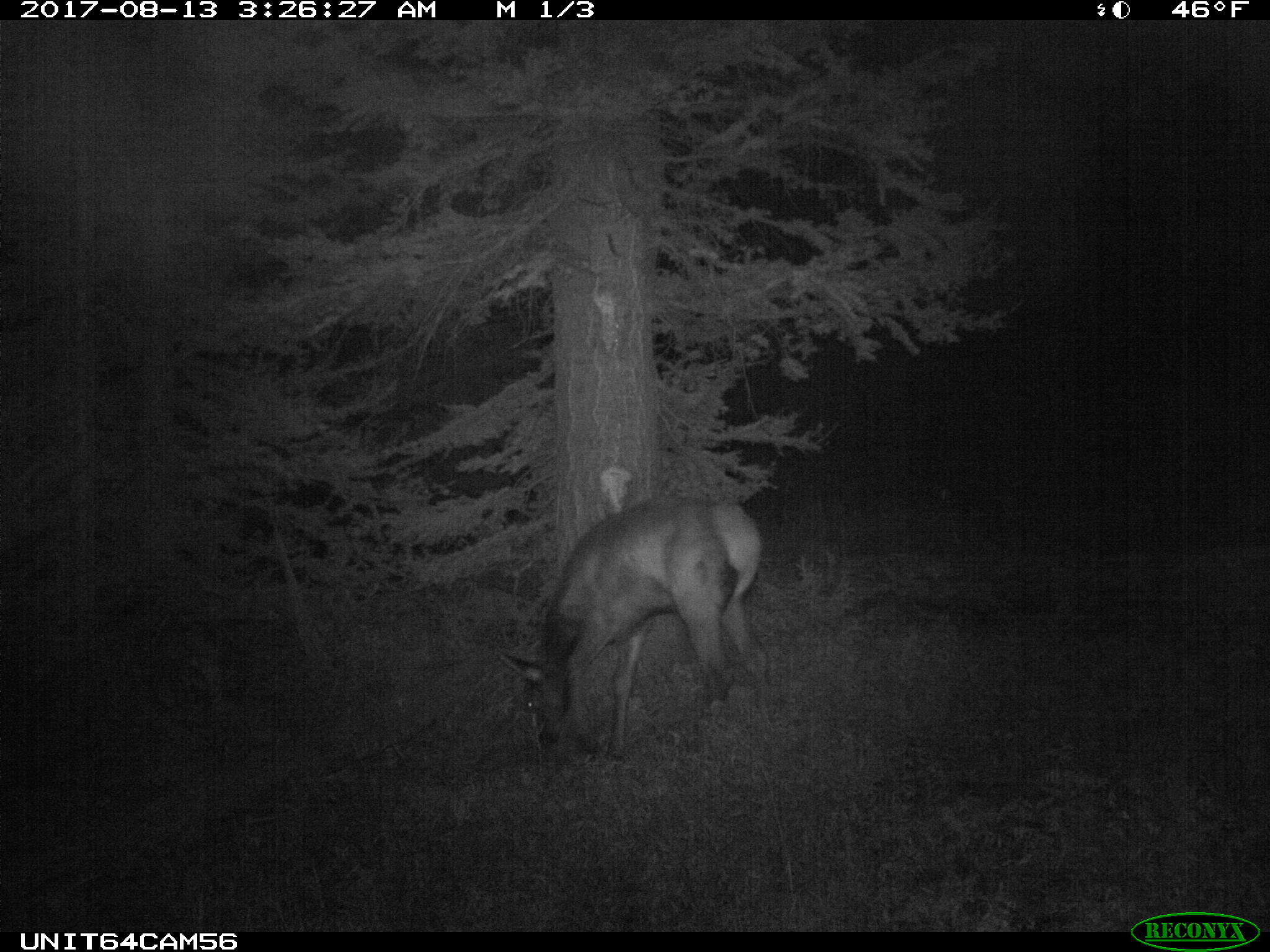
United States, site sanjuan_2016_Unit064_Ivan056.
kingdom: Animalia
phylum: Chordata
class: Mammalia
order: Artiodactyla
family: Cervidae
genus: Cervus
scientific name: Cervus elaphus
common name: red deer